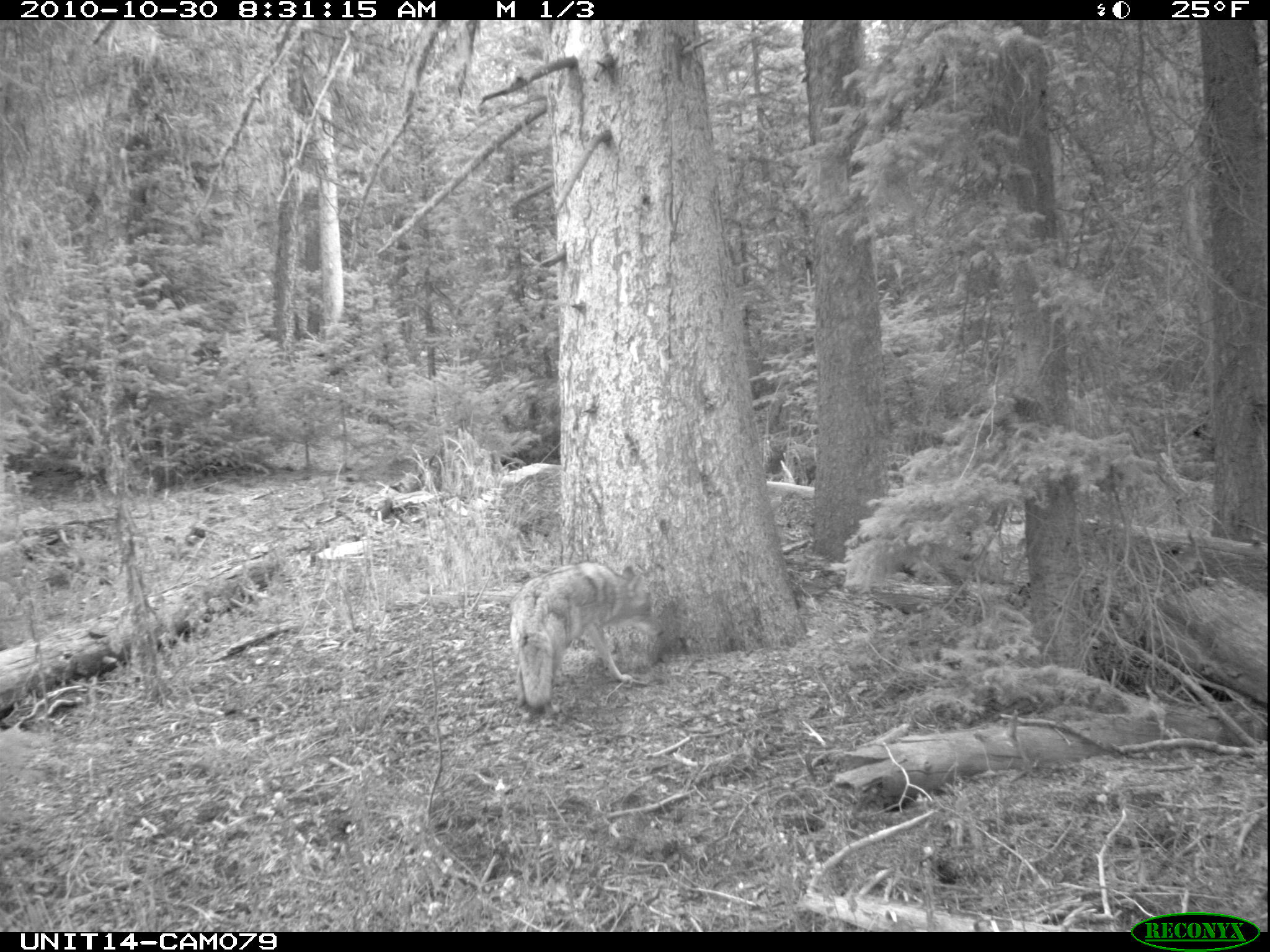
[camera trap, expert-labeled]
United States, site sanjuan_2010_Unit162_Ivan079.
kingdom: Animalia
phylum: Chordata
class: Mammalia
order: Carnivora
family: Canidae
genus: Canis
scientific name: Canis latrans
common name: coyote